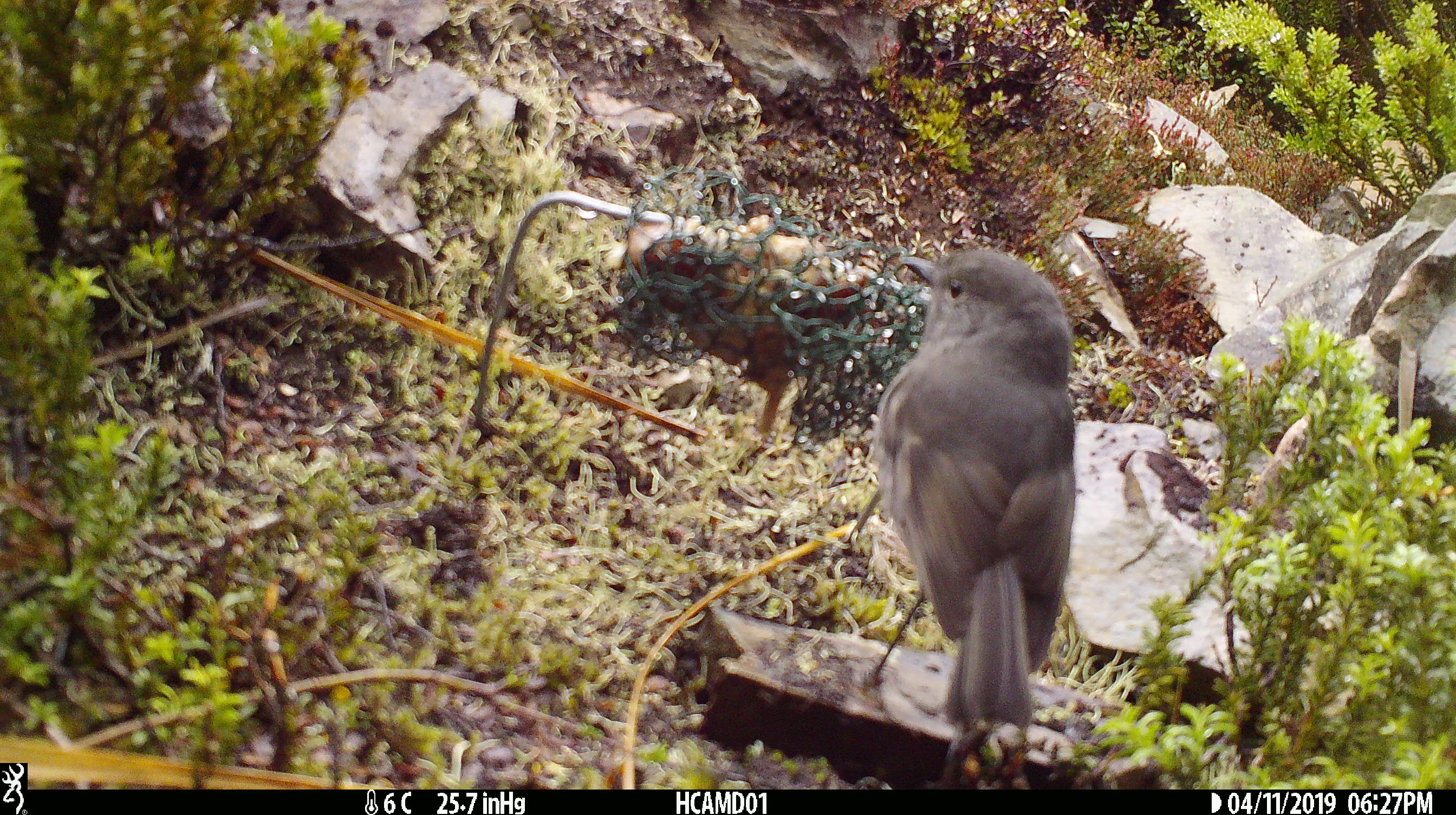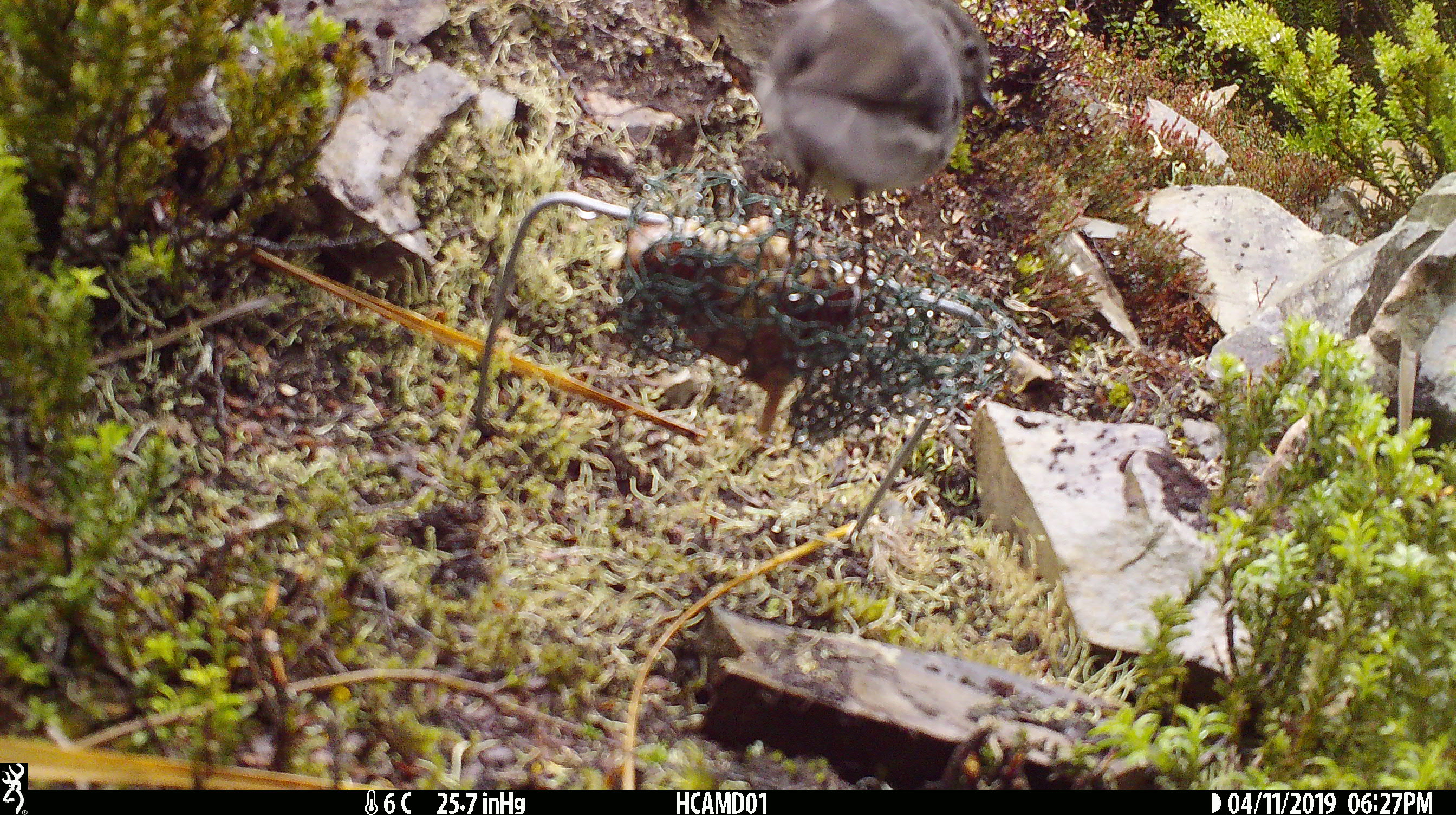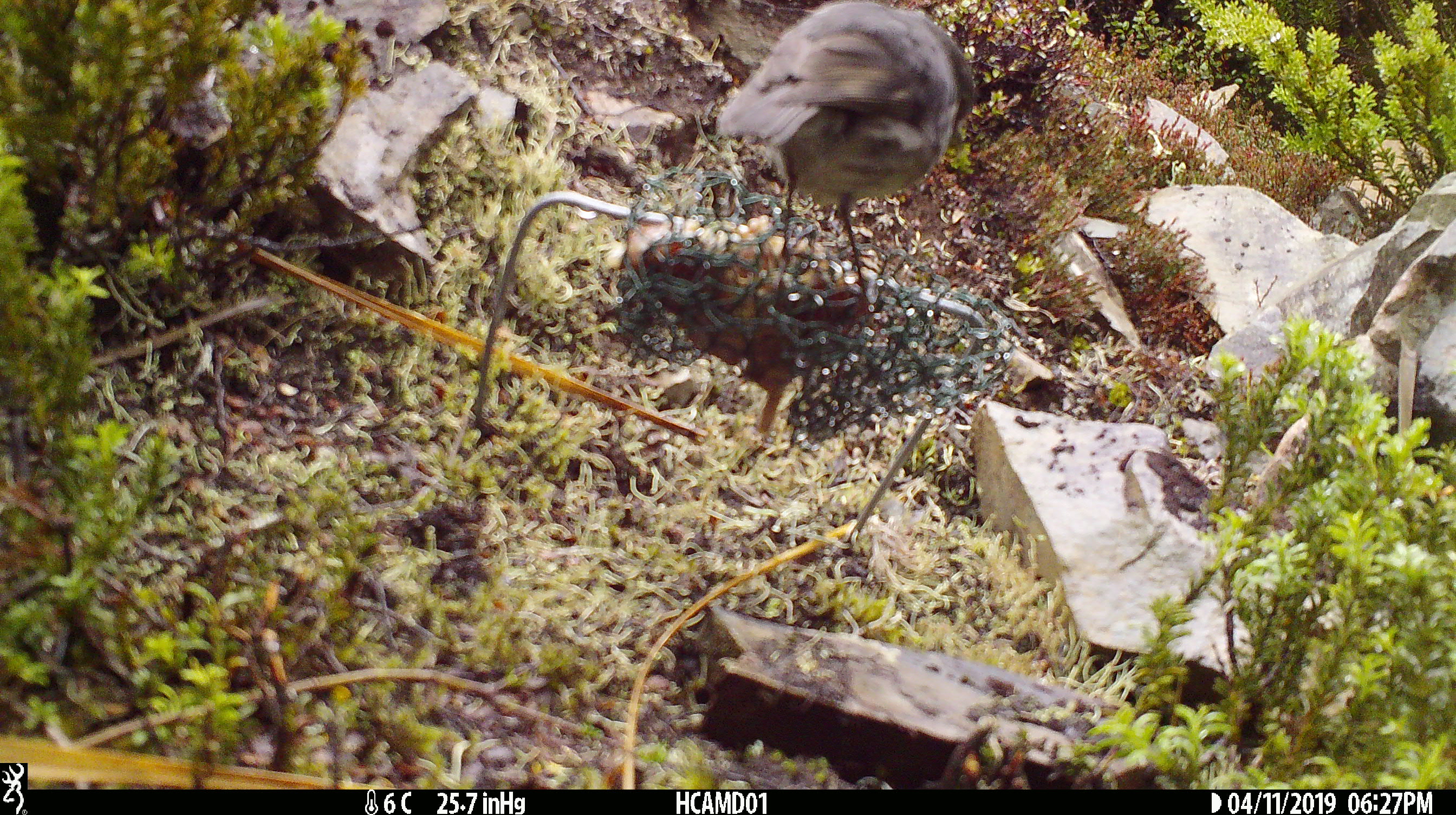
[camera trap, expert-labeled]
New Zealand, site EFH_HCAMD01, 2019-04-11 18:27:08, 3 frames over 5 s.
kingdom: Animalia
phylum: Chordata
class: Aves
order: Passeriformes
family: Petroicidae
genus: Petroica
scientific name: Petroica australis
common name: new zealand robin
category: robin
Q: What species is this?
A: Robin (new zealand robin) (Petroica australis).